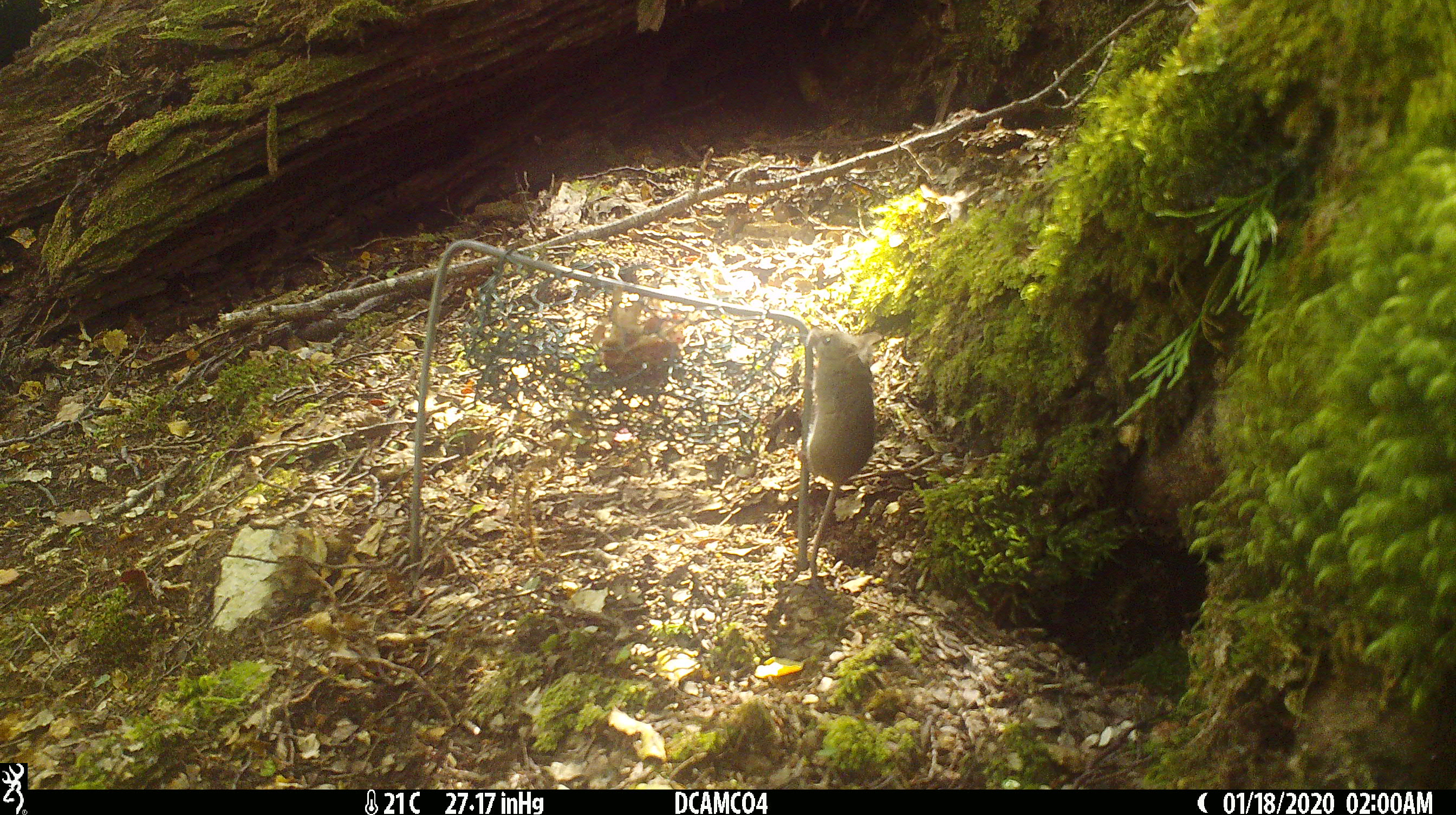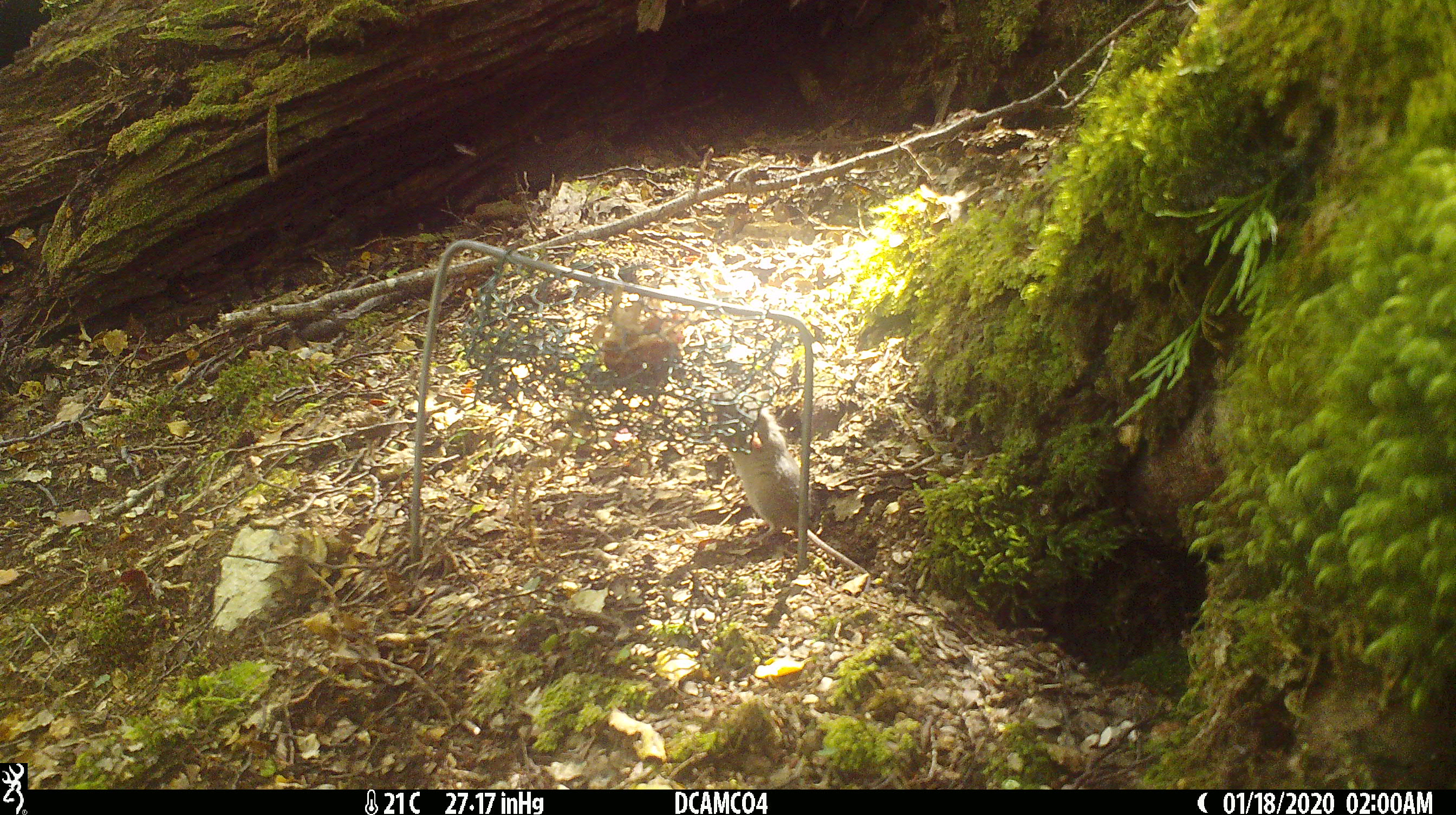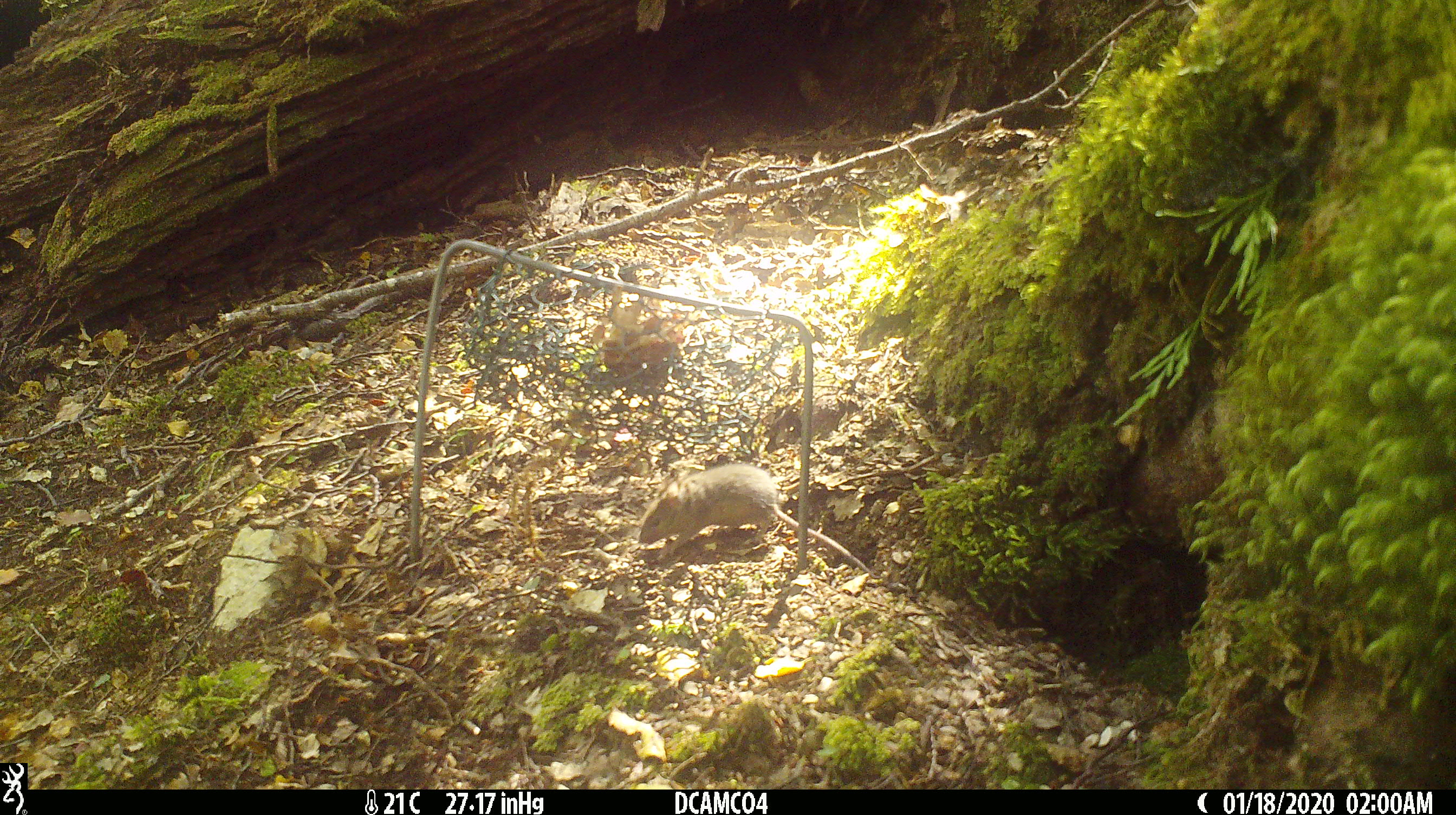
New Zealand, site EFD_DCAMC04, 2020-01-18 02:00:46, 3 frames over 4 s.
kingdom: Animalia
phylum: Chordata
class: Mammalia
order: Rodentia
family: Muridae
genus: Mus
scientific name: Mus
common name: mouse